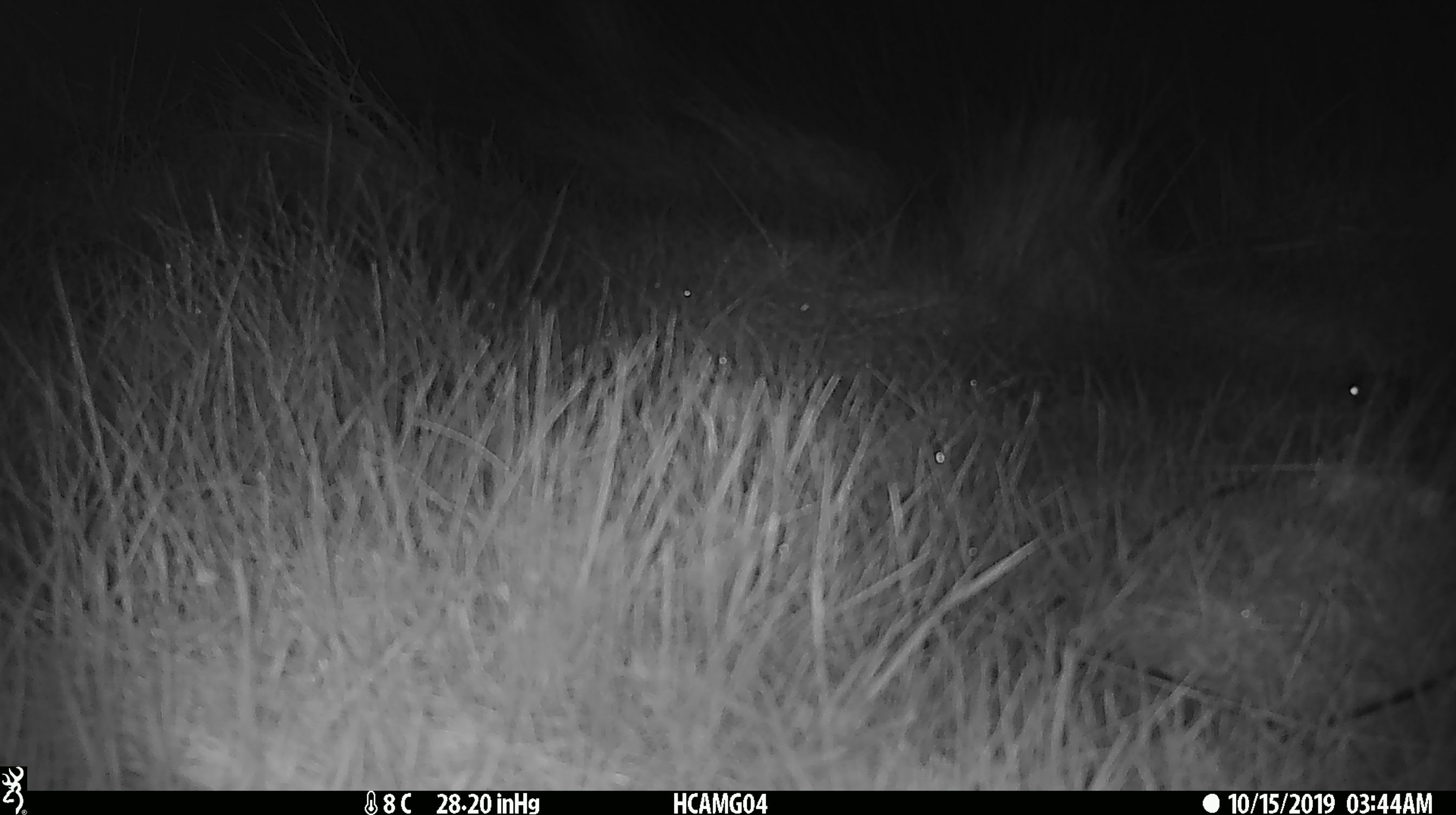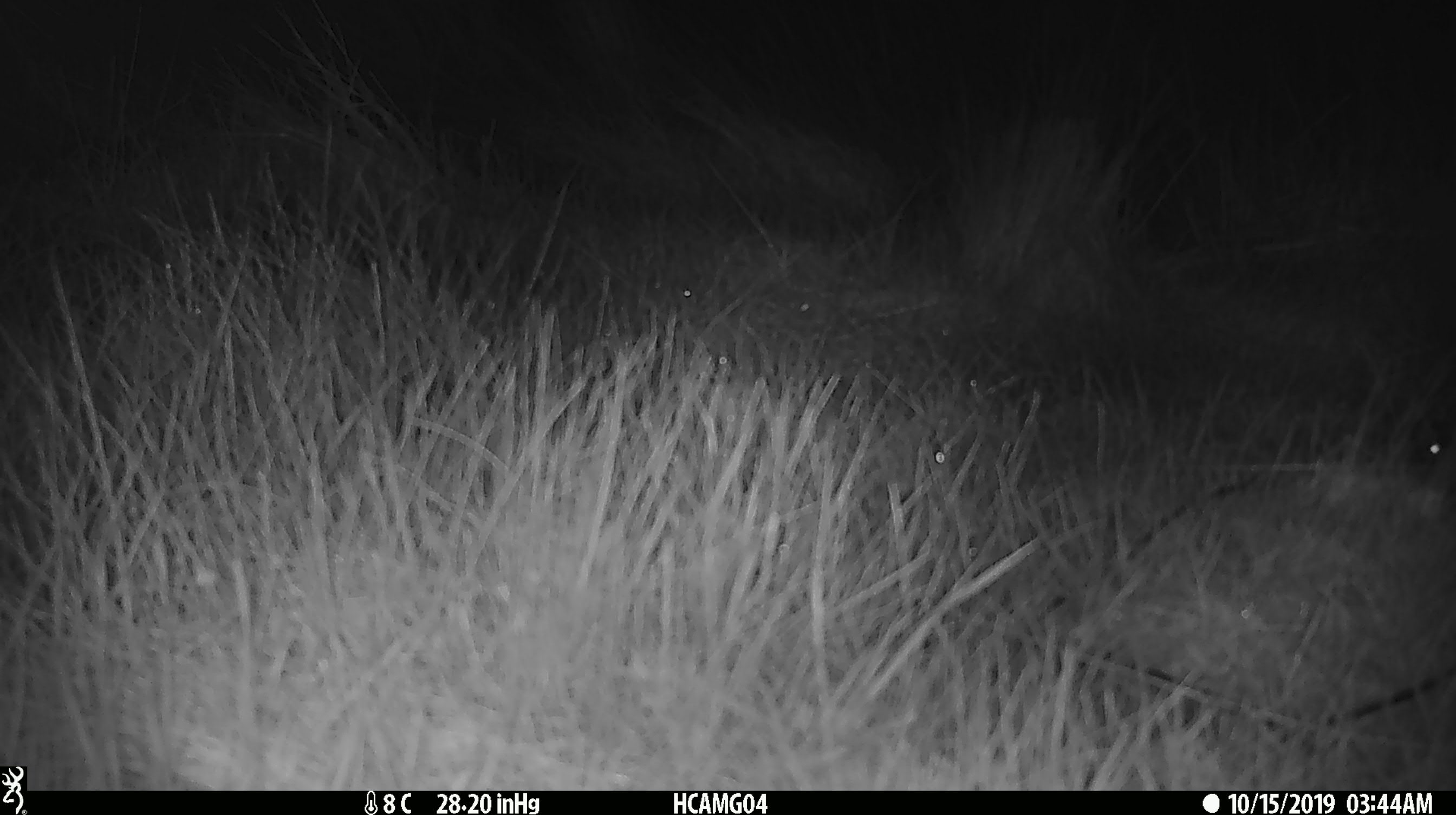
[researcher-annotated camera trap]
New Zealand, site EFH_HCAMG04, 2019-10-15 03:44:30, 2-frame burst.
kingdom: Animalia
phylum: Chordata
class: Mammalia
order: Rodentia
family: Muridae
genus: Mus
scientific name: Mus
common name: mouse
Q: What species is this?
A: Mouse (Mus).